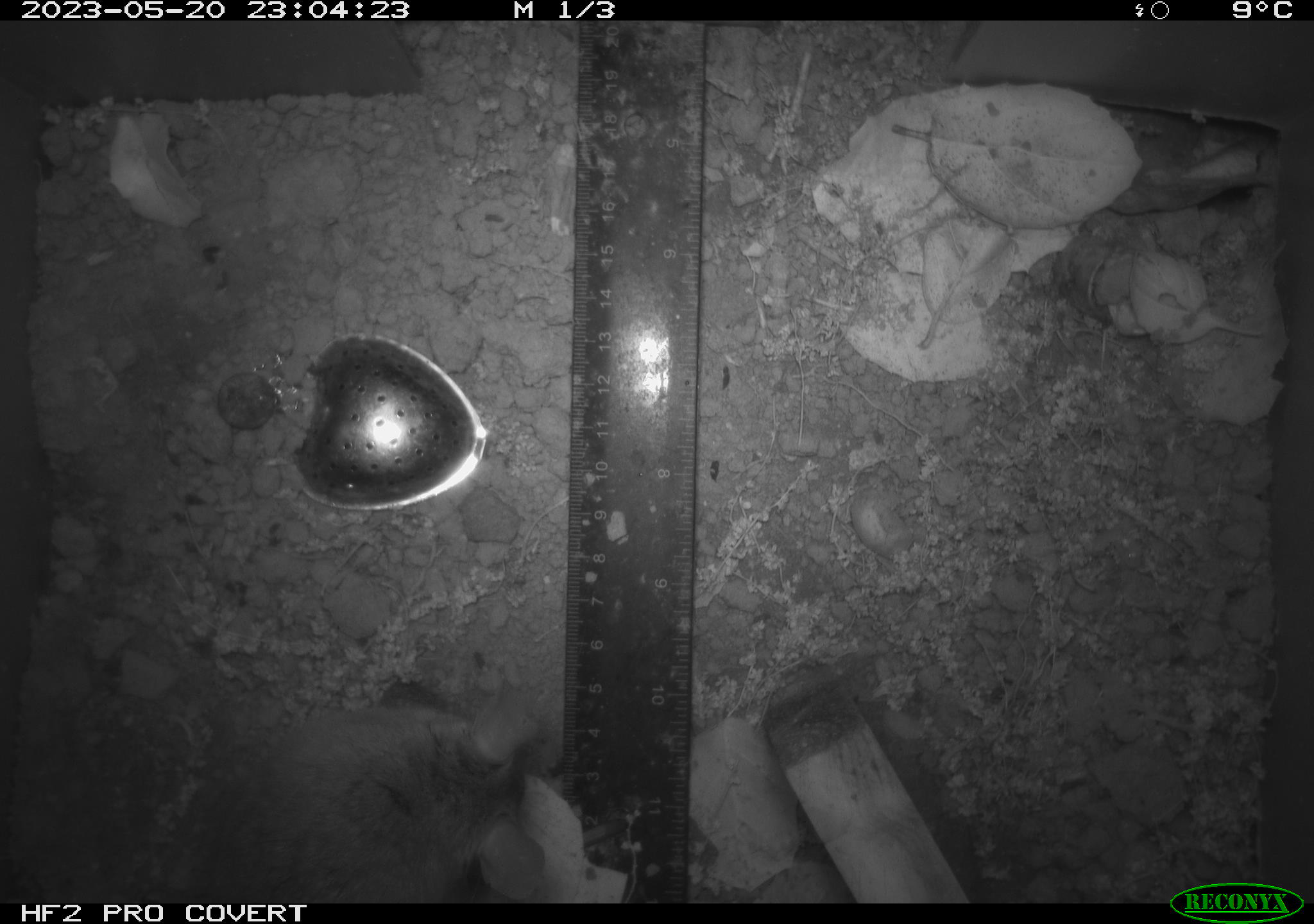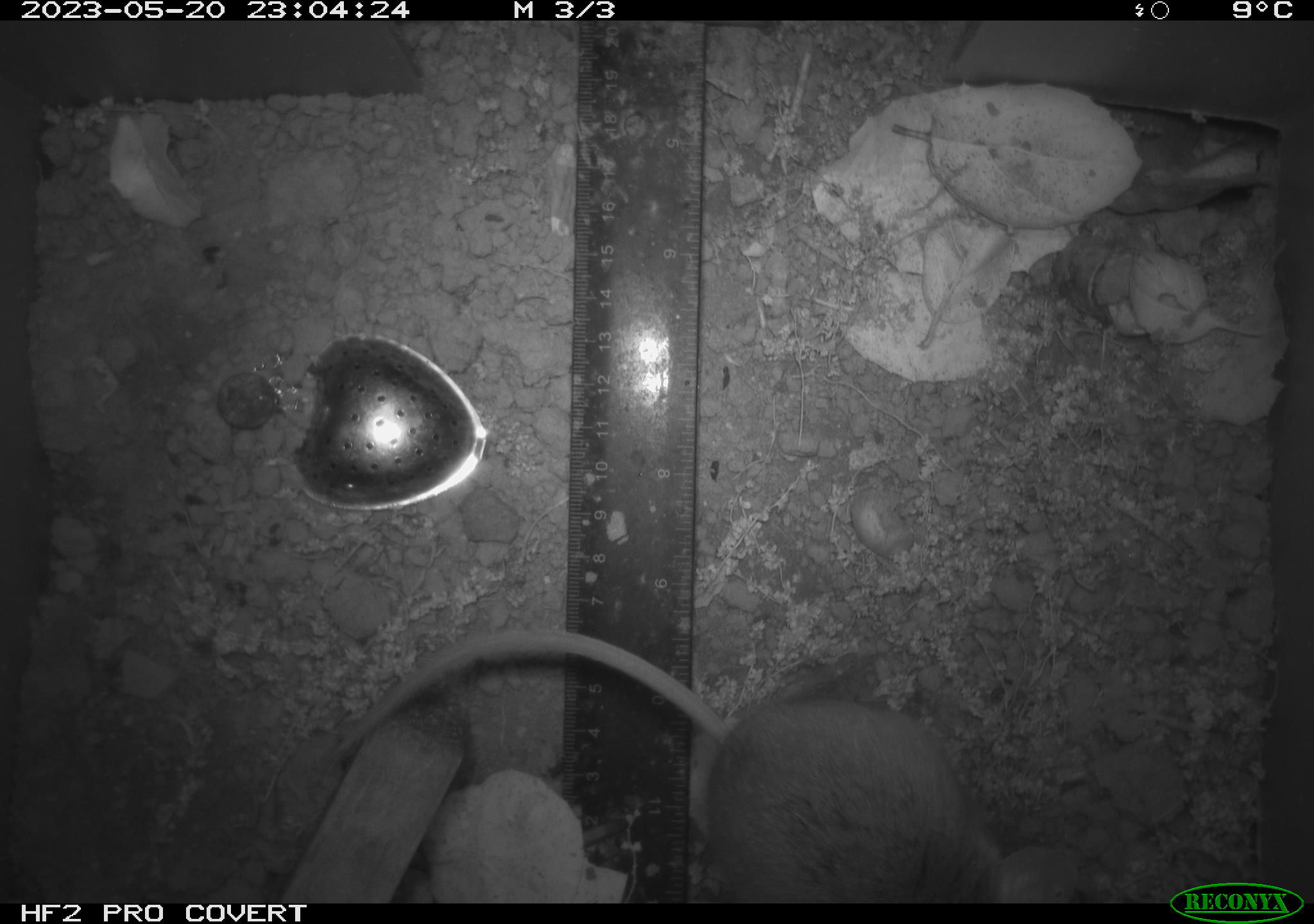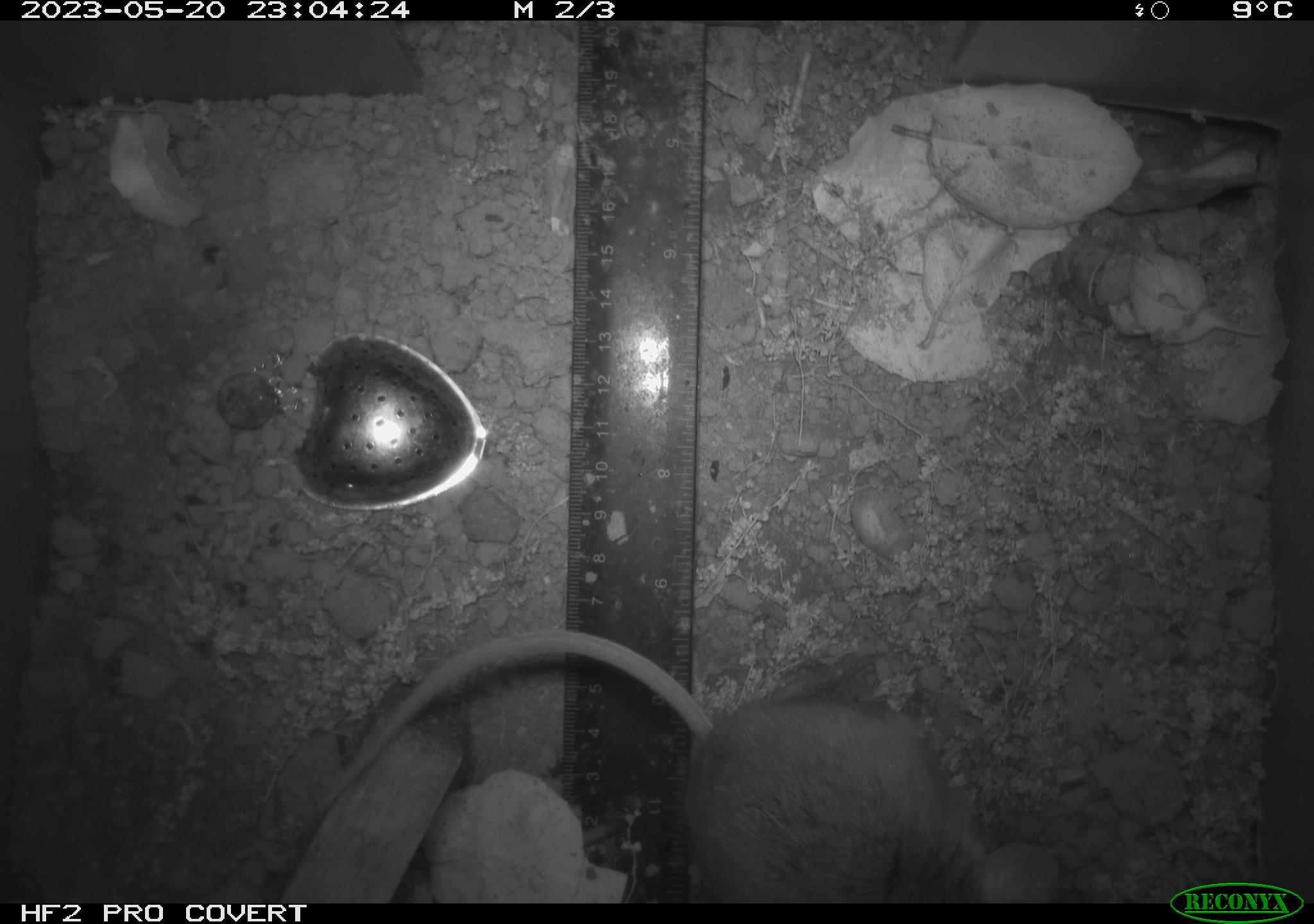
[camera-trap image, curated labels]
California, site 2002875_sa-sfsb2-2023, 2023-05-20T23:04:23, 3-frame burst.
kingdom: Animalia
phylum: Chordata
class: Mammalia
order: Rodentia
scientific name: Rodentia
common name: mouse species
Mouse species (Rodentia).